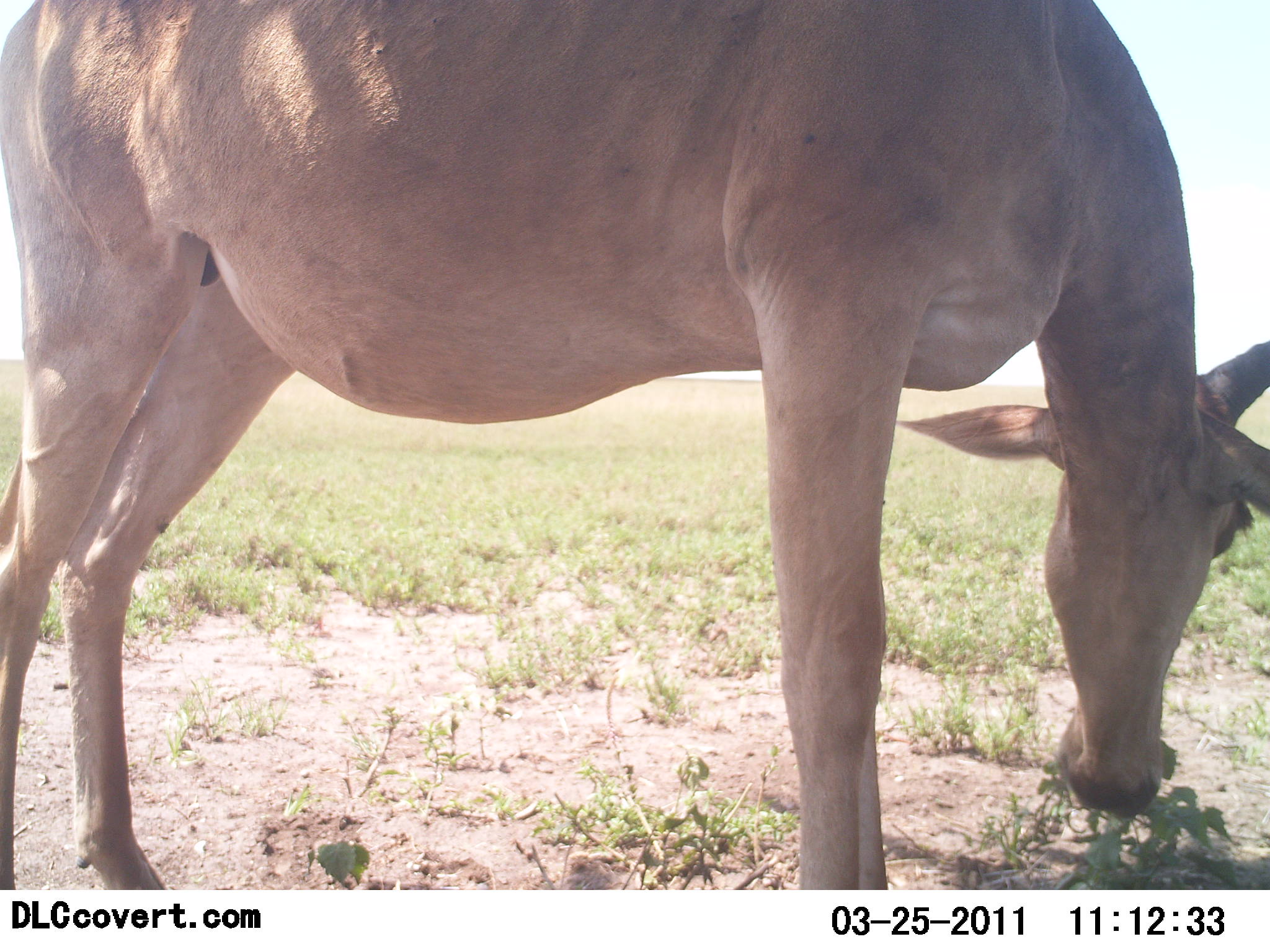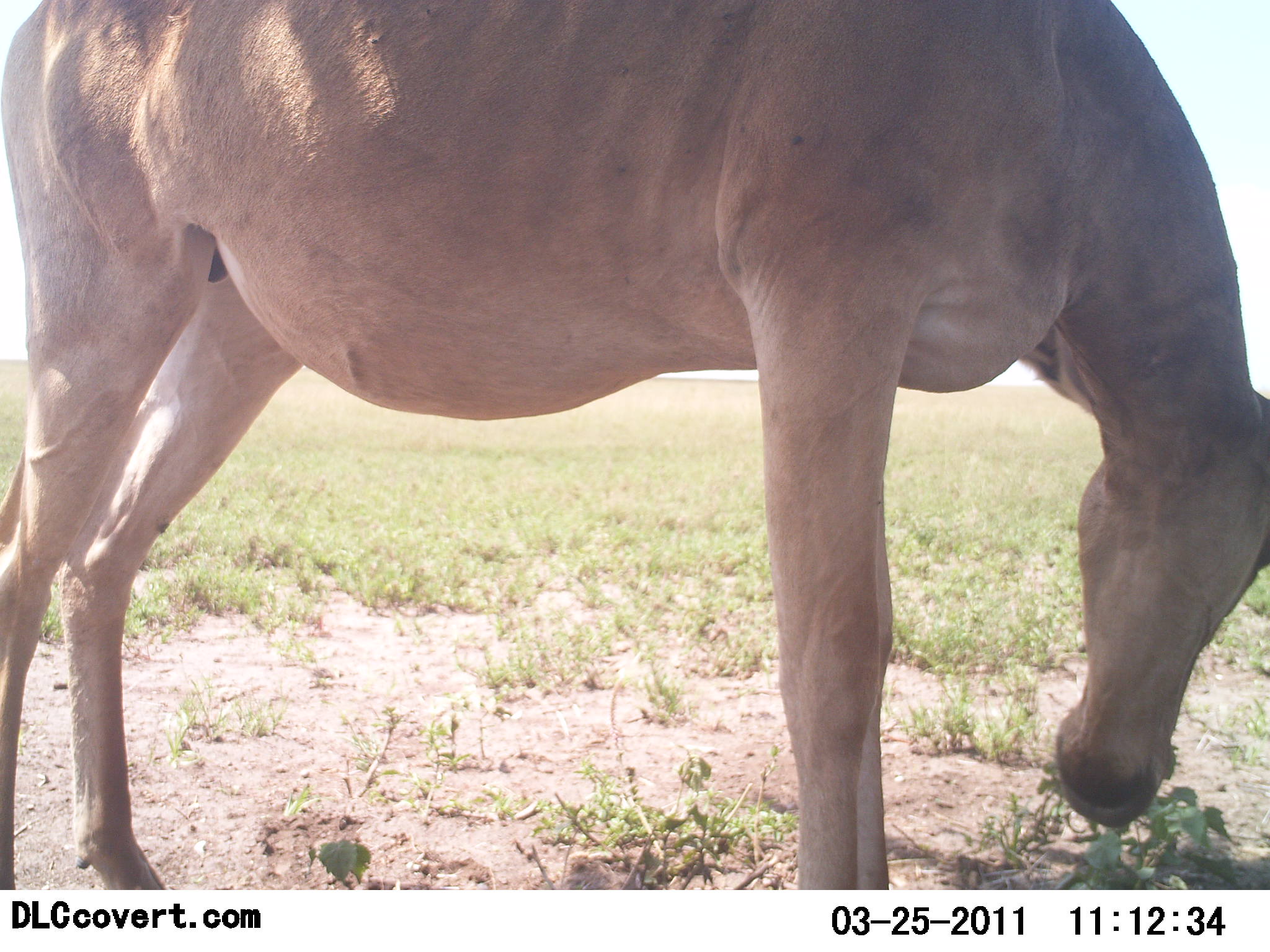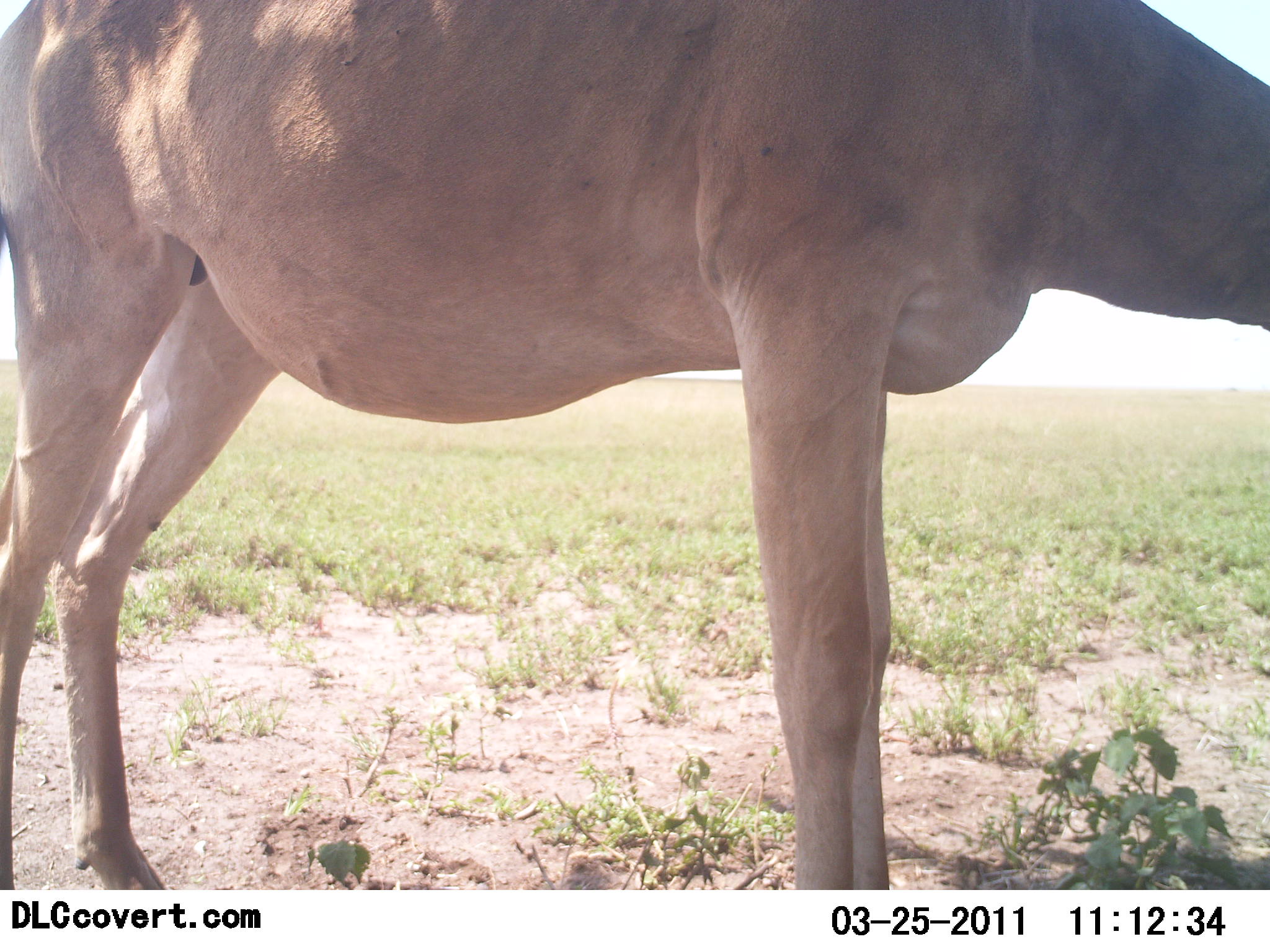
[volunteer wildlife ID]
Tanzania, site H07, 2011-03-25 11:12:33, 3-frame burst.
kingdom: Animalia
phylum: Chordata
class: Mammalia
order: Artiodactyla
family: Bovidae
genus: Alcelaphus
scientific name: Alcelaphus buselaphus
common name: hartebeest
Hartebeest (Alcelaphus buselaphus), count 1. Behavior (volunteer vote fractions): standing 62%, resting 0%, moving 0%, interacting 0%. Young present (vote fraction): 0%. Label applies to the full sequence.